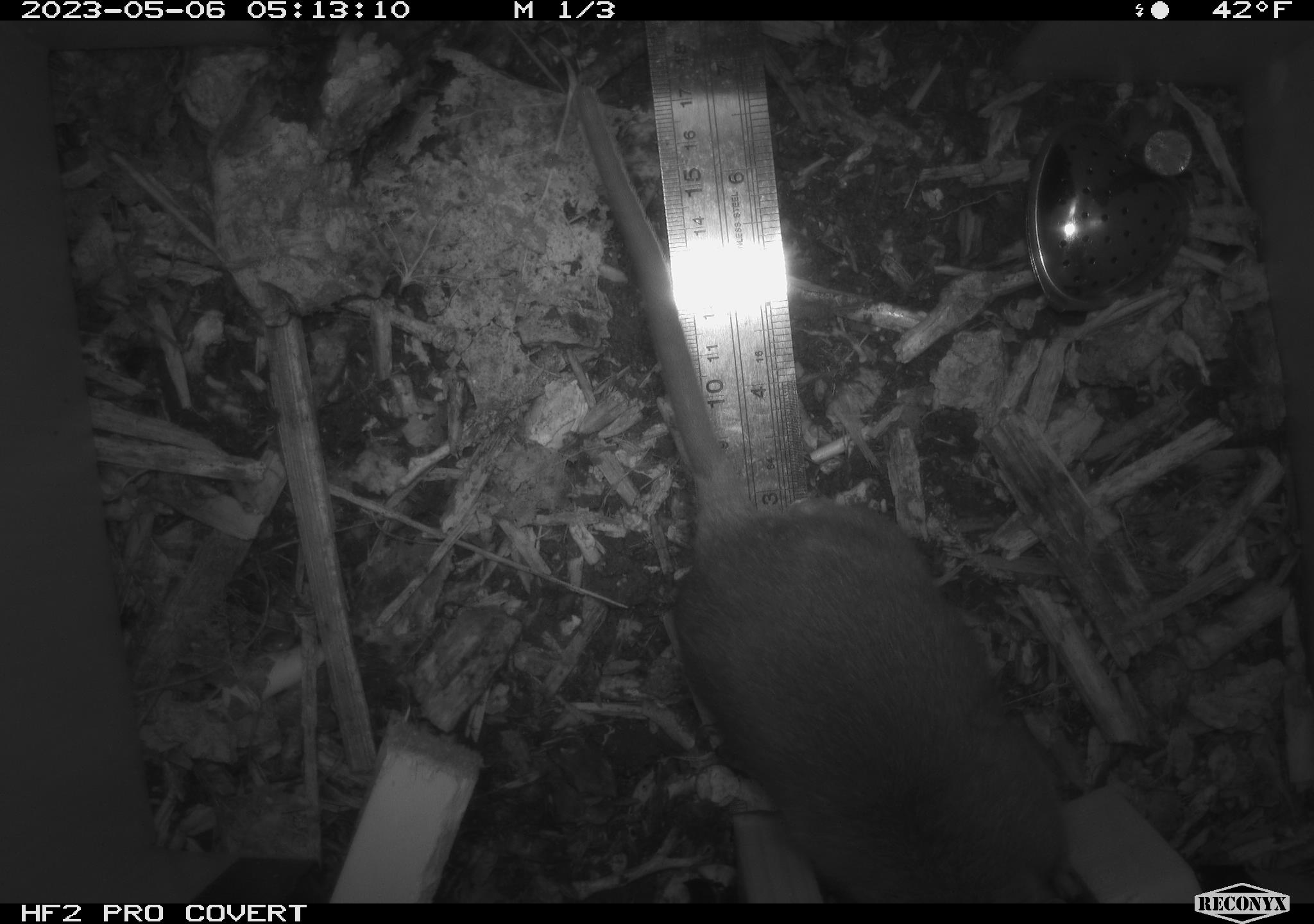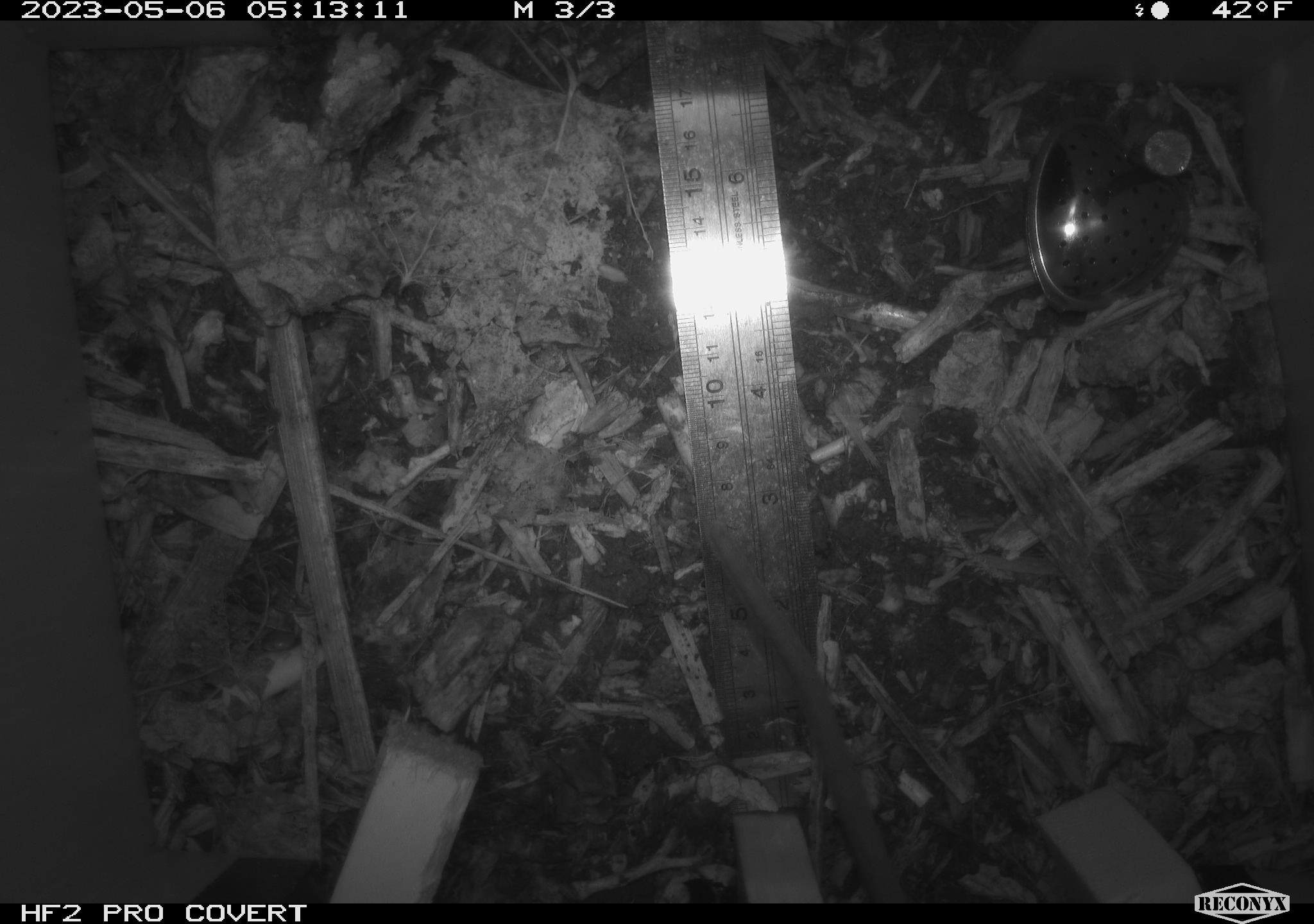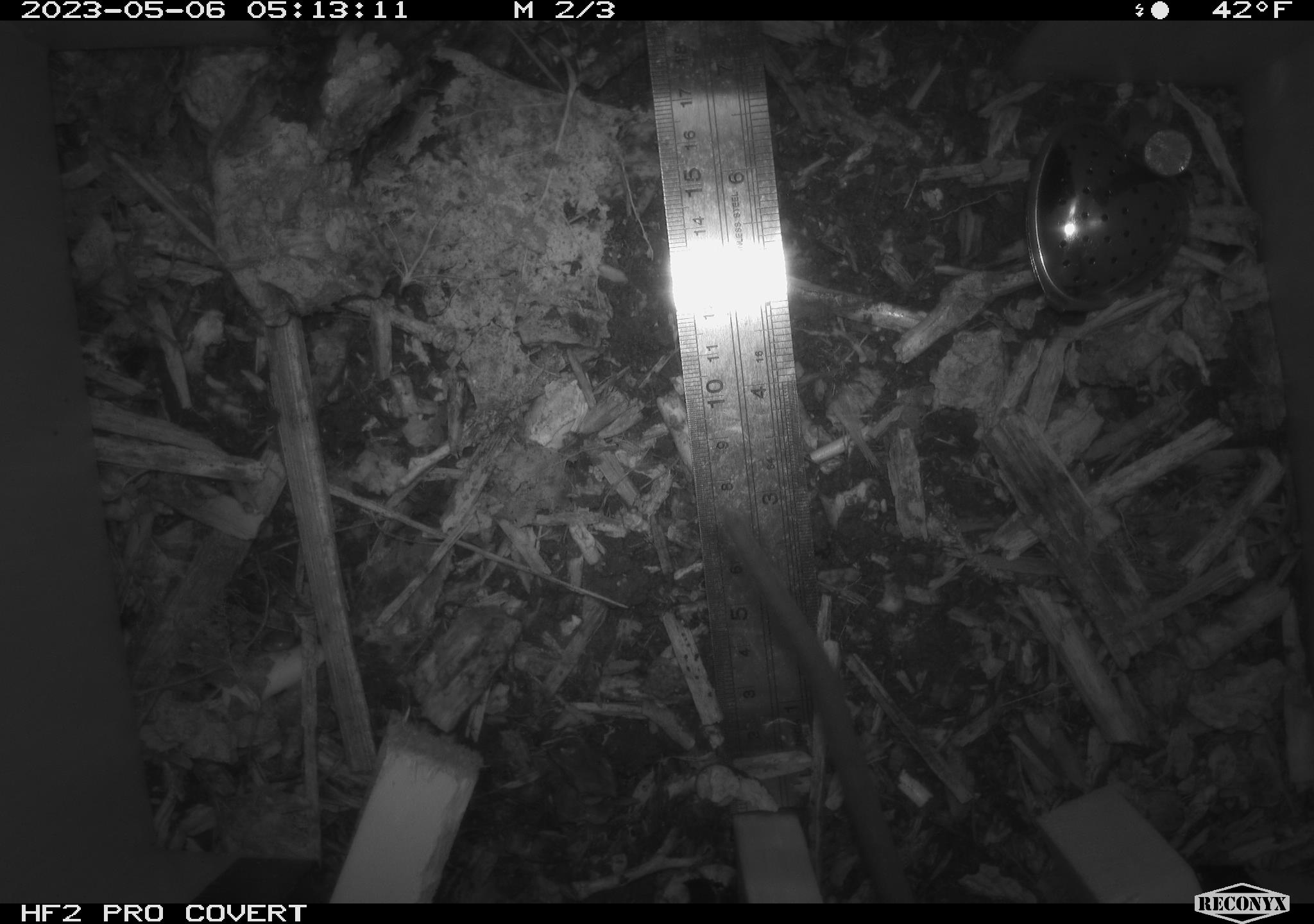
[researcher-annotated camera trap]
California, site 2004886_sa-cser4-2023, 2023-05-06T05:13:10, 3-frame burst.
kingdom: Animalia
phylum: Chordata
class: Mammalia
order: Rodentia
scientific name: Rodentia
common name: mouse species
Mouse species (Rodentia).